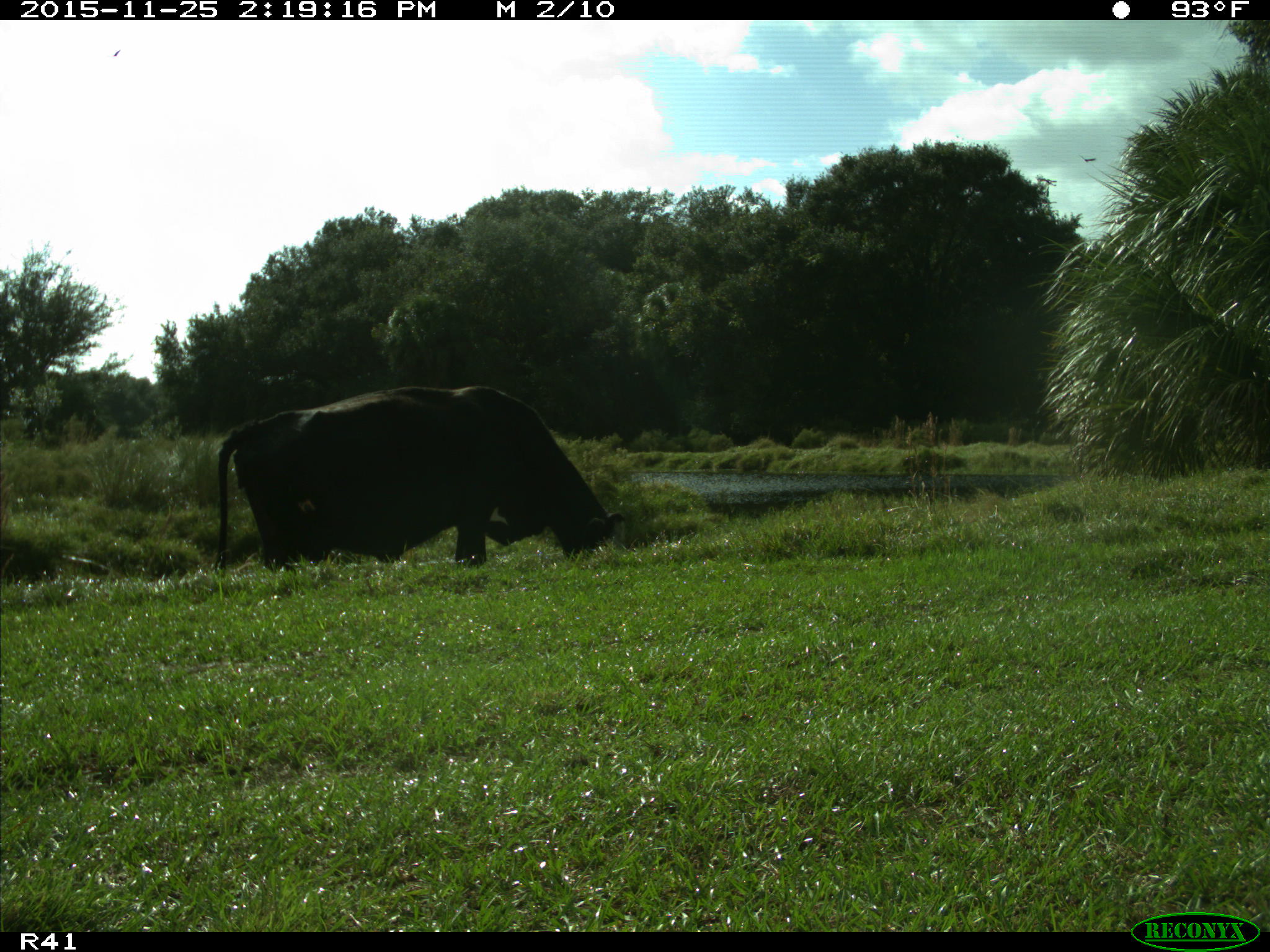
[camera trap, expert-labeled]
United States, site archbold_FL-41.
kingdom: Animalia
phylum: Chordata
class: Mammalia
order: Artiodactyla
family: Bovidae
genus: Bos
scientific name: Bos taurus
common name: domestic cow